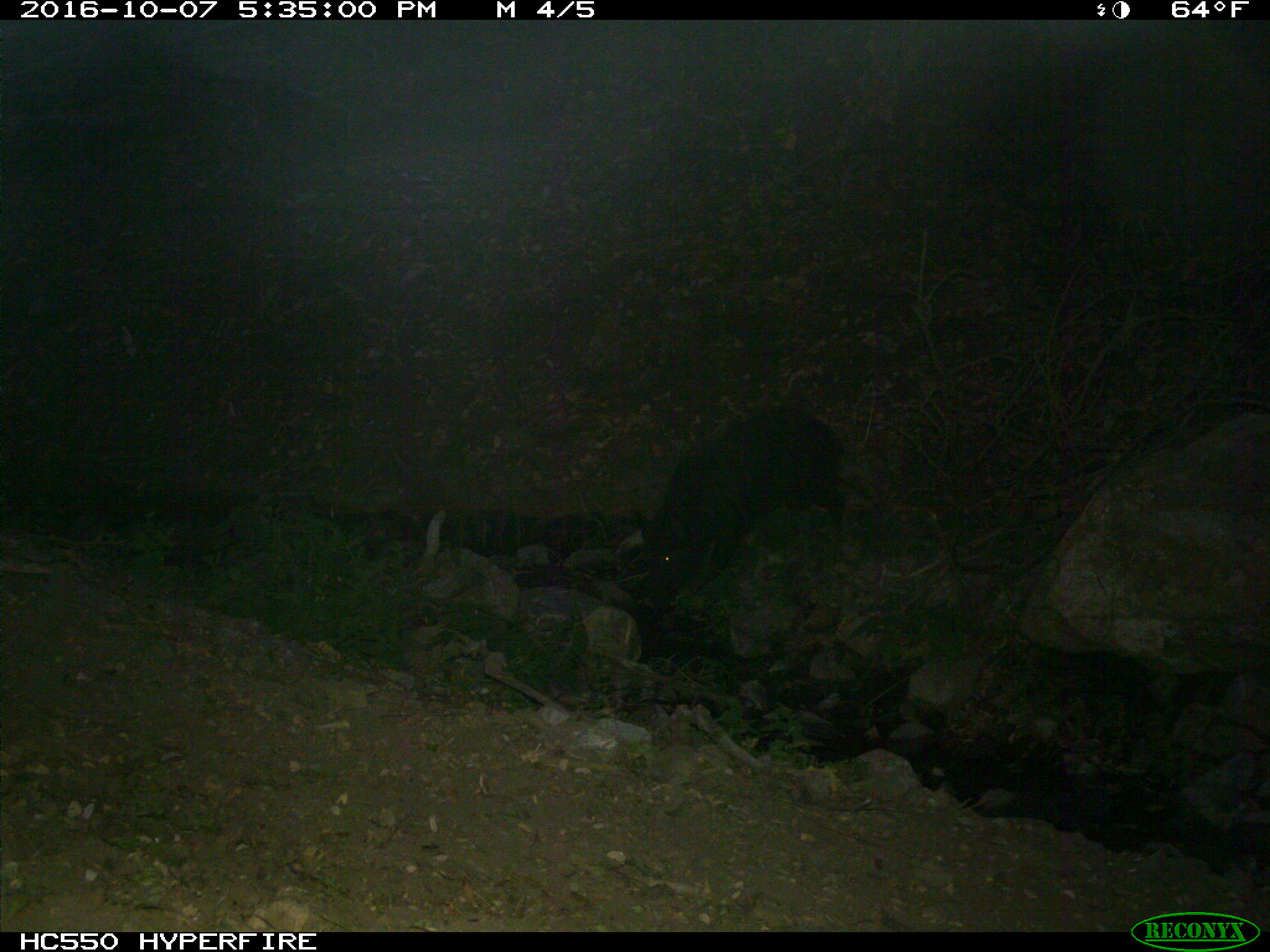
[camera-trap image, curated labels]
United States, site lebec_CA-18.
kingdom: Animalia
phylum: Chordata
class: Mammalia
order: Artiodactyla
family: Suidae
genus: Sus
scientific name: Sus scrofa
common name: wild boar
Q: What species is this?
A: Sus scrofa (wild boar).